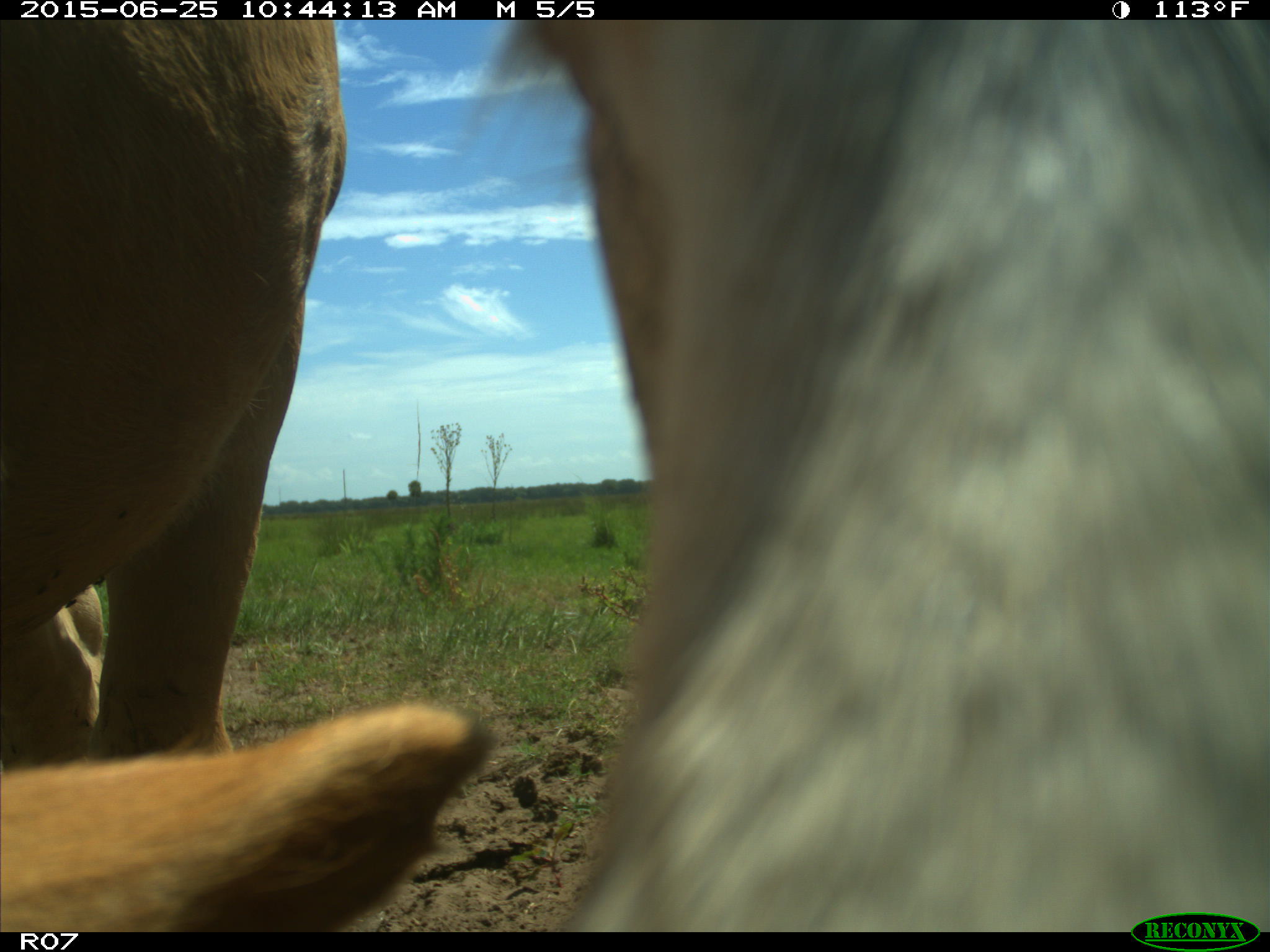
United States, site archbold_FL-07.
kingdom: Animalia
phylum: Chordata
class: Mammalia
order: Artiodactyla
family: Bovidae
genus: Bos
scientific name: Bos taurus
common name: domestic cow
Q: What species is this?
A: Bos taurus (domestic cow).